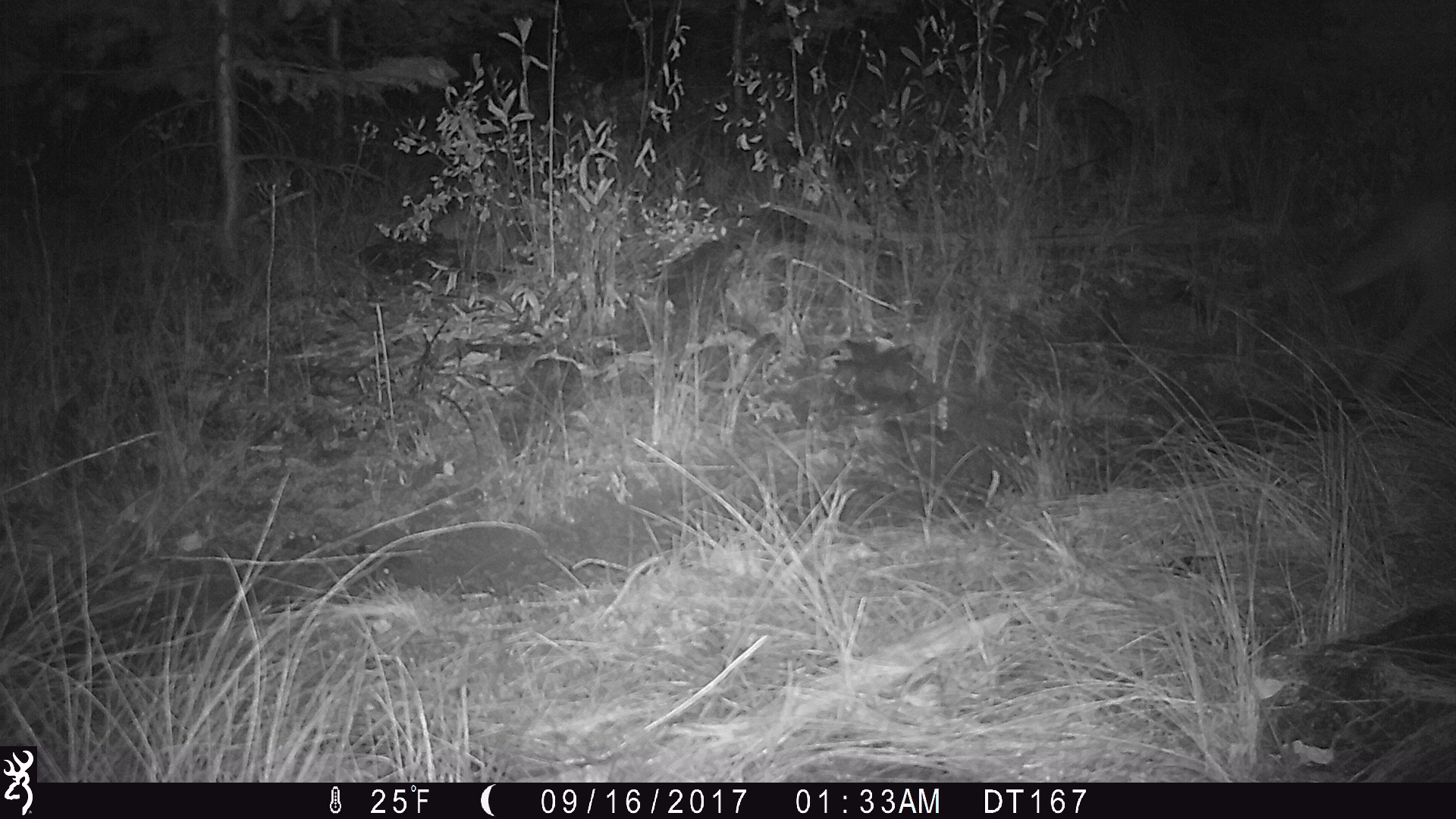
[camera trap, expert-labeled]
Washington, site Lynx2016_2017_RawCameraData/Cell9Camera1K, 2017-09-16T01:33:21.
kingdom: Animalia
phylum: Chordata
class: Mammalia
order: Carnivora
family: Canidae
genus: Canis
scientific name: Canis latrans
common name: coyote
Canis latrans (coyote). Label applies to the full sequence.